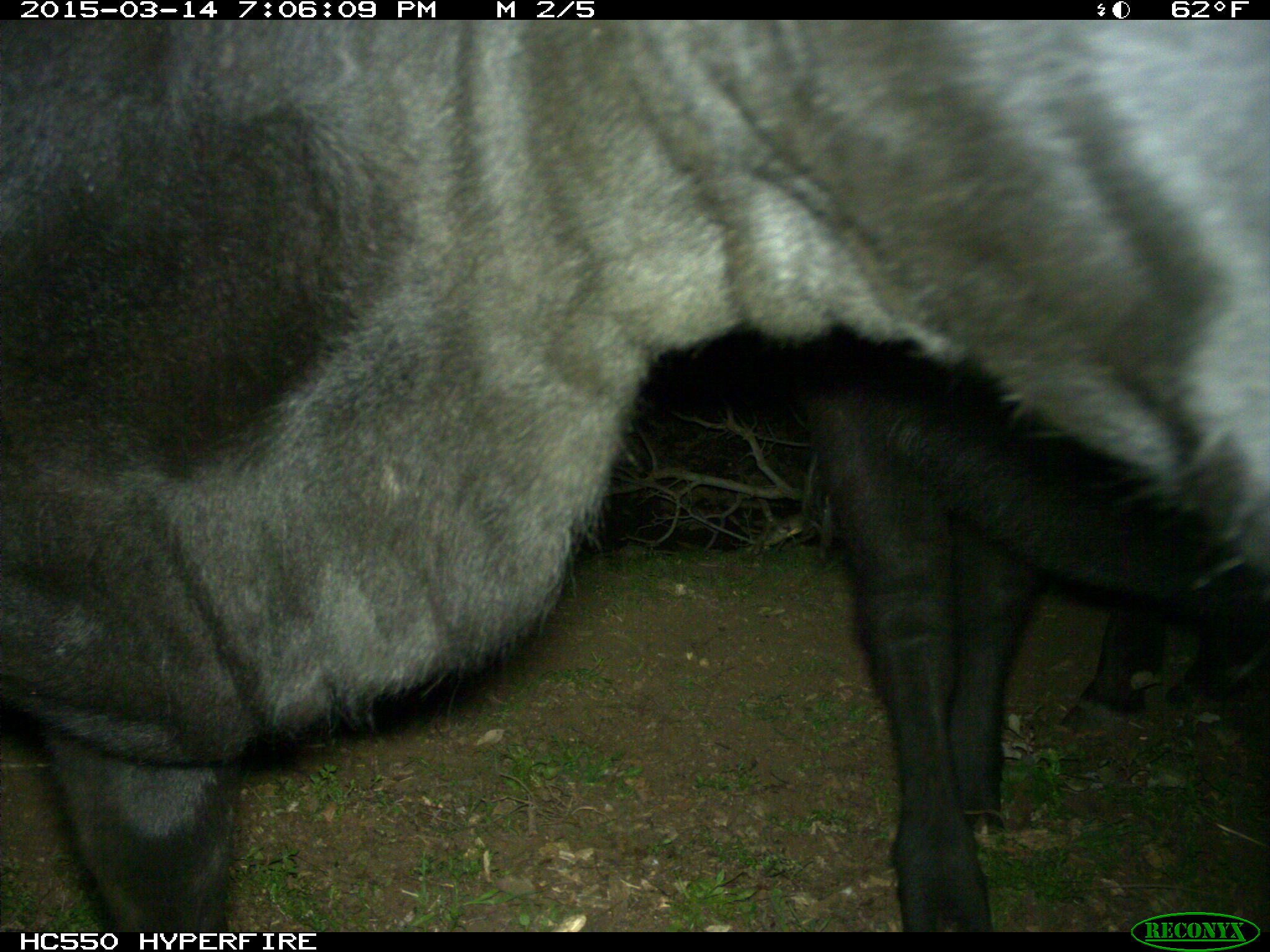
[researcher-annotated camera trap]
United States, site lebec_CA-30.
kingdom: Animalia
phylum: Chordata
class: Mammalia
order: Artiodactyla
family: Bovidae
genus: Bos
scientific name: Bos taurus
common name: domestic cow